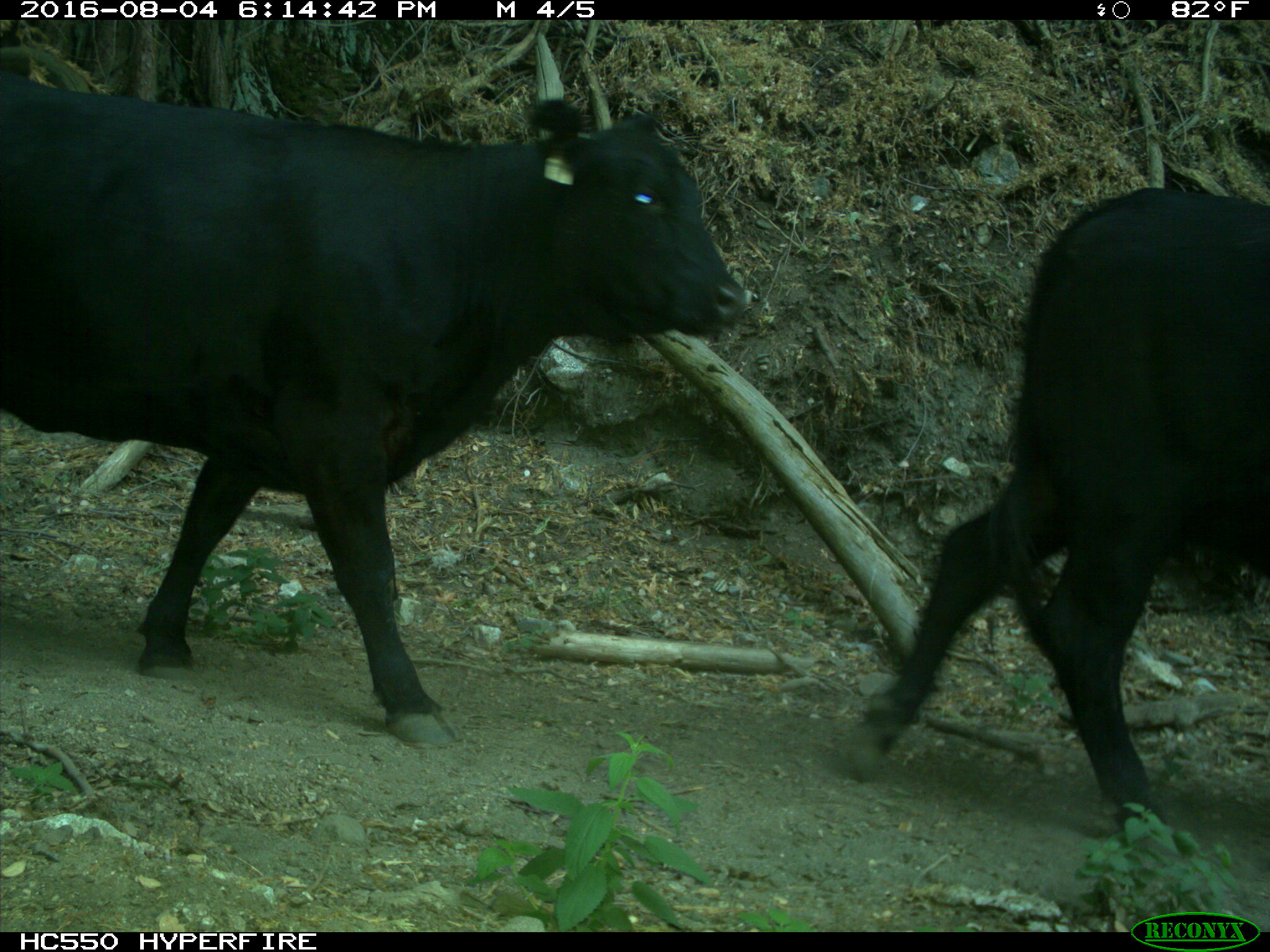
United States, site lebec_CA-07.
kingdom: Animalia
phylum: Chordata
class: Mammalia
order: Artiodactyla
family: Bovidae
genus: Bos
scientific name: Bos taurus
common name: domestic cow